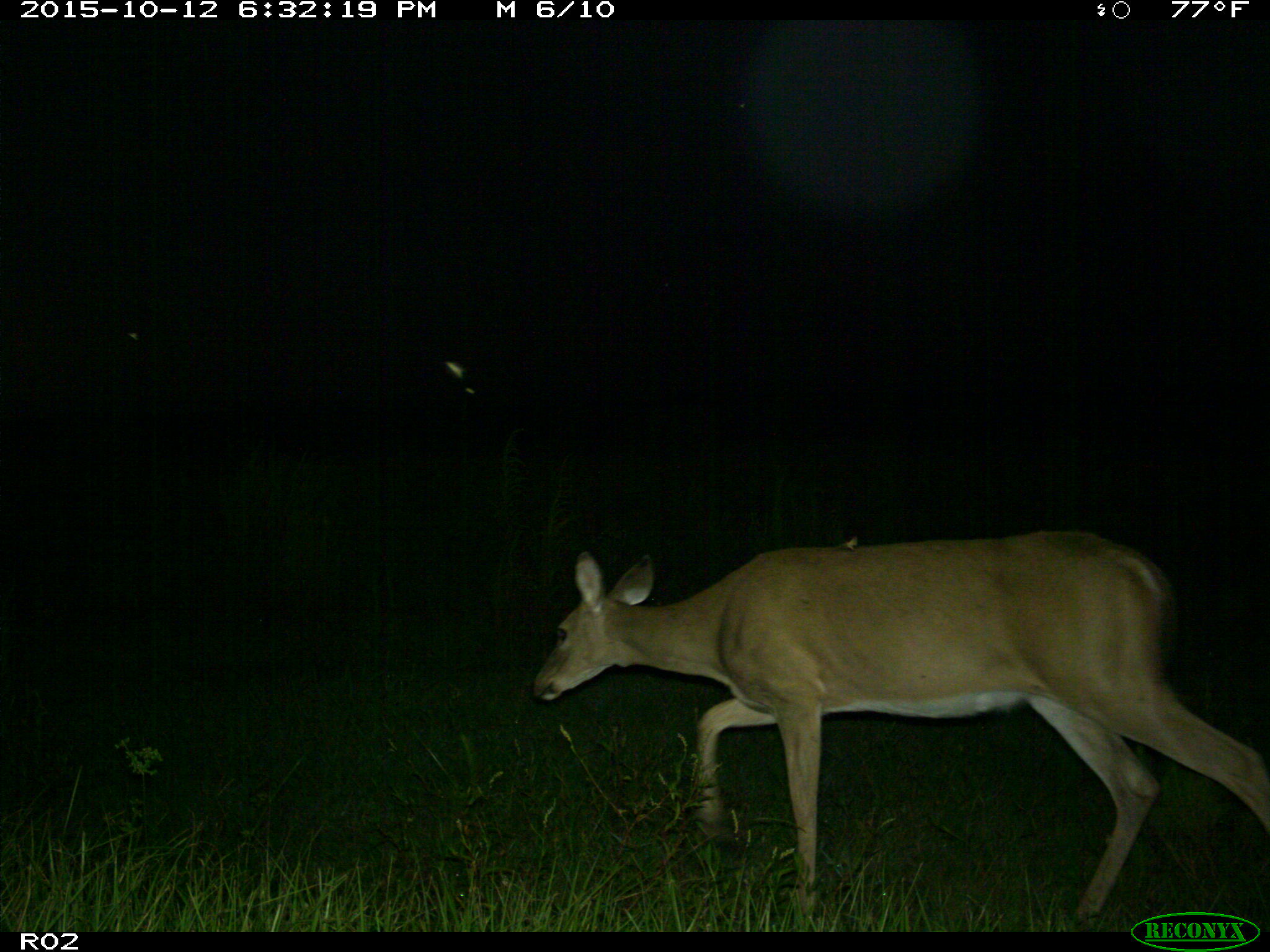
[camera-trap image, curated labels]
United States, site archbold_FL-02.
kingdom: Animalia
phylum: Chordata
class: Mammalia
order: Artiodactyla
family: Cervidae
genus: Odocoileus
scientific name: Odocoileus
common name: deer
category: unidentified deer